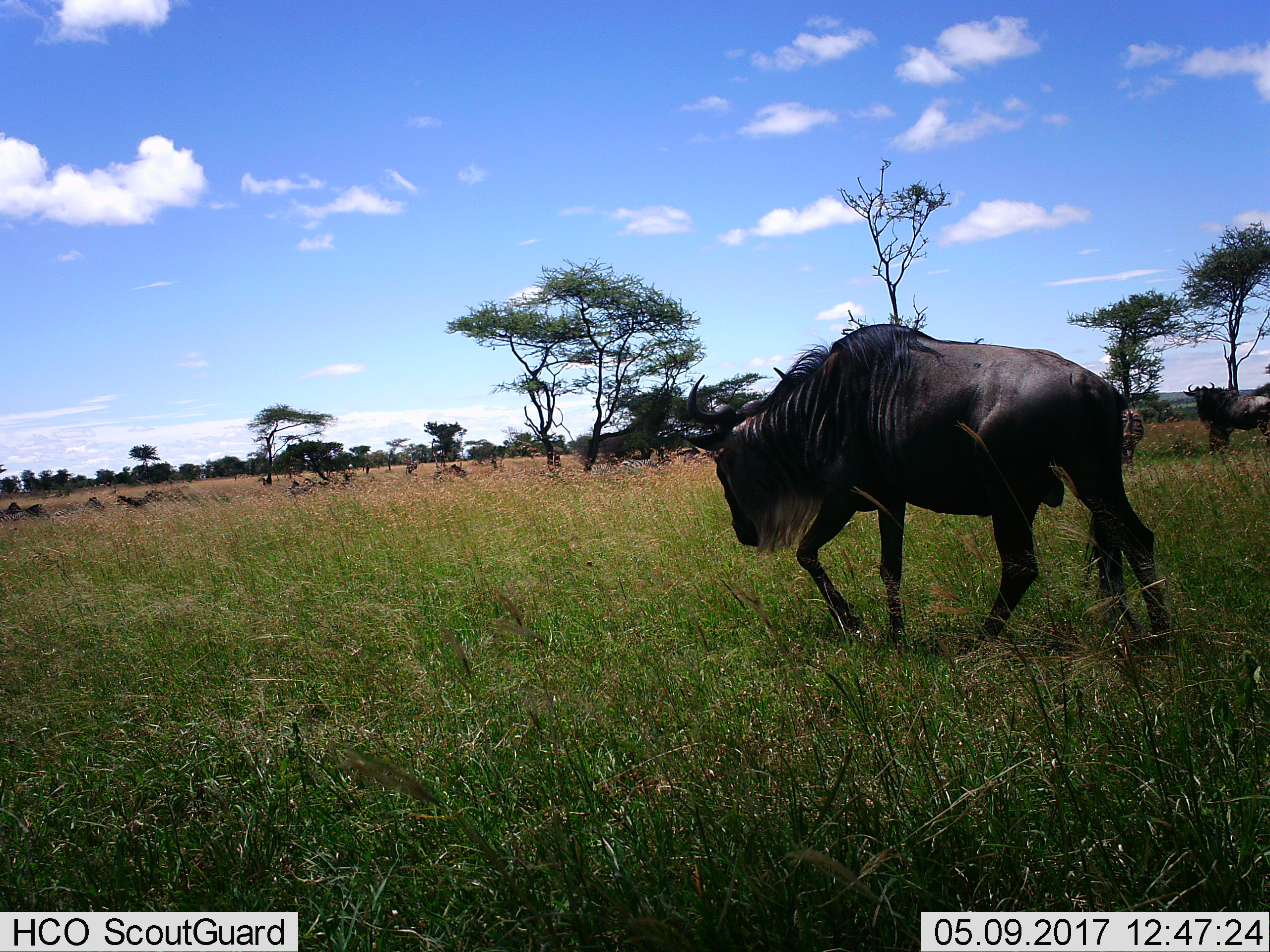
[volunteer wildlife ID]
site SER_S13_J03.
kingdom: Animalia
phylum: Chordata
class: Mammalia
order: Artiodactyla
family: Bovidae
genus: Connochaetes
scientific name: Connochaetes taurinus taurinus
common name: blue wildebeest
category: wildebeestblue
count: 2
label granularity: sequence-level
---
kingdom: Animalia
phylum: Chordata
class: Mammalia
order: Perissodactyla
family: Equidae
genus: Equus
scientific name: Equus quagga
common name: plains zebra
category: zebraplains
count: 3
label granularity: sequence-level